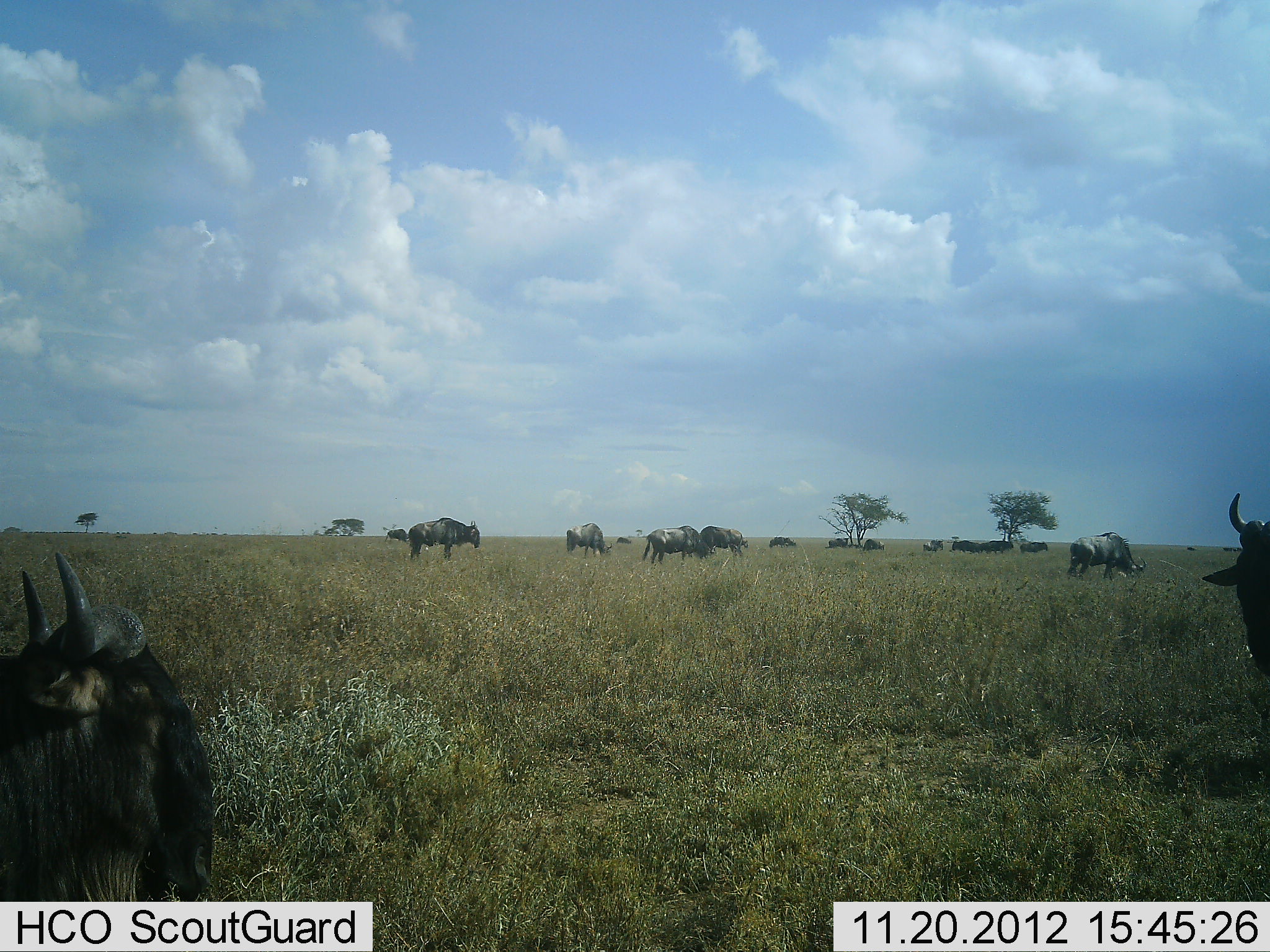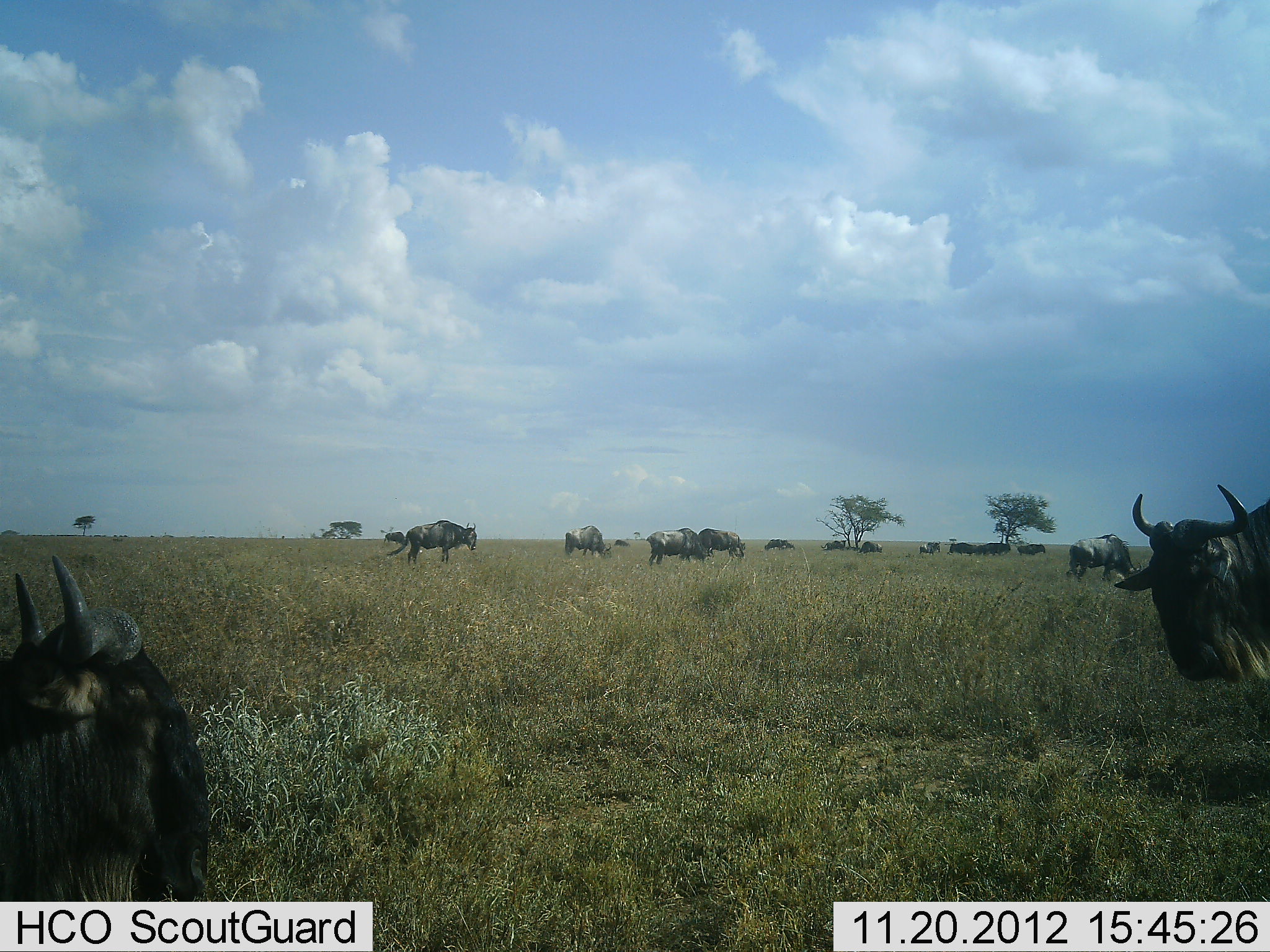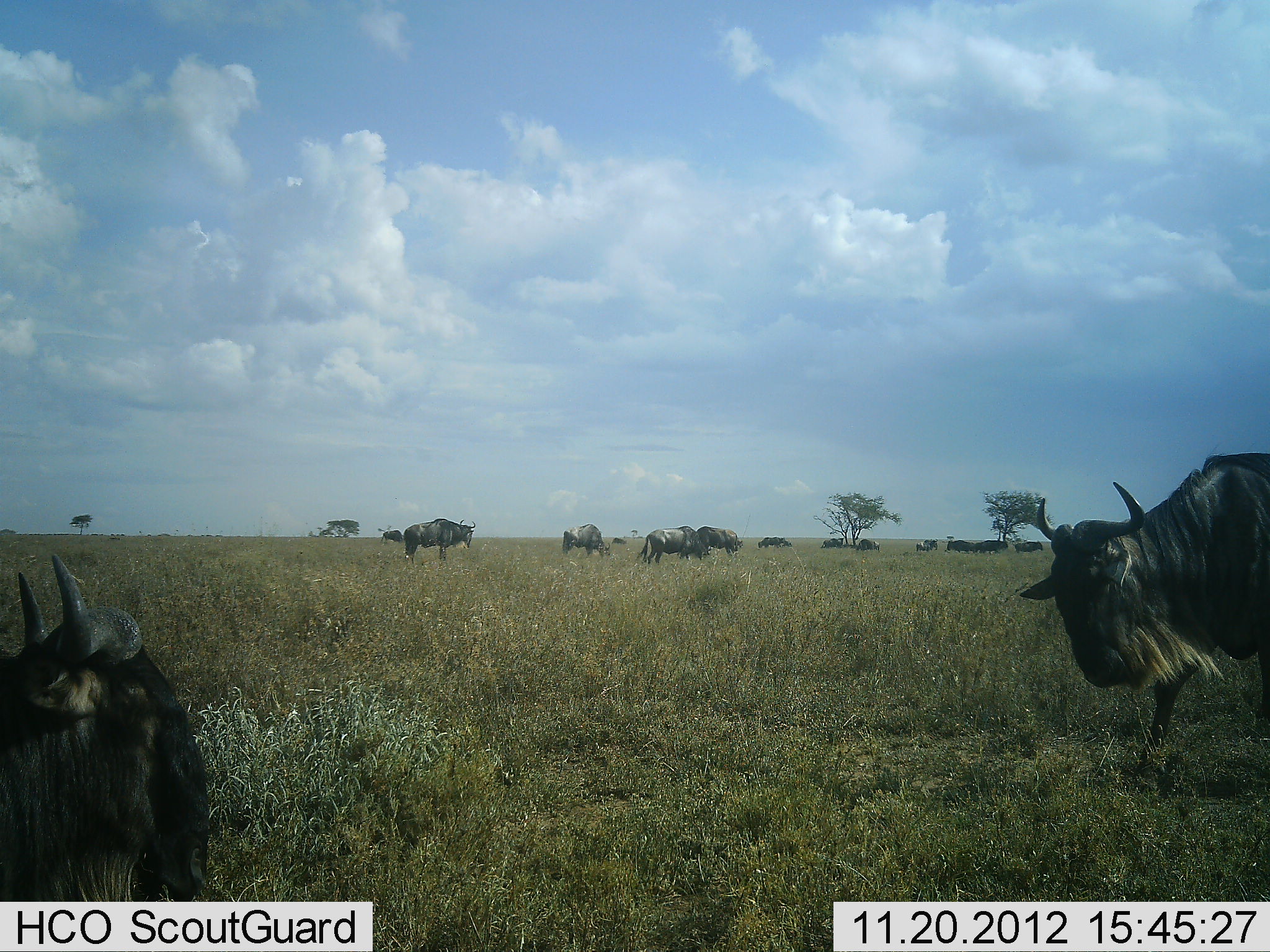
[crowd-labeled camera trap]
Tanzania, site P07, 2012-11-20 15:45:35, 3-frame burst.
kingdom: Animalia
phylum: Chordata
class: Mammalia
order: Artiodactyla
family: Bovidae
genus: Connochaetes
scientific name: Connochaetes taurinus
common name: blue wildebeest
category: wildebeest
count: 11-50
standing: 70%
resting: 40%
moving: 70%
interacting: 0%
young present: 0%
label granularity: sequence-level